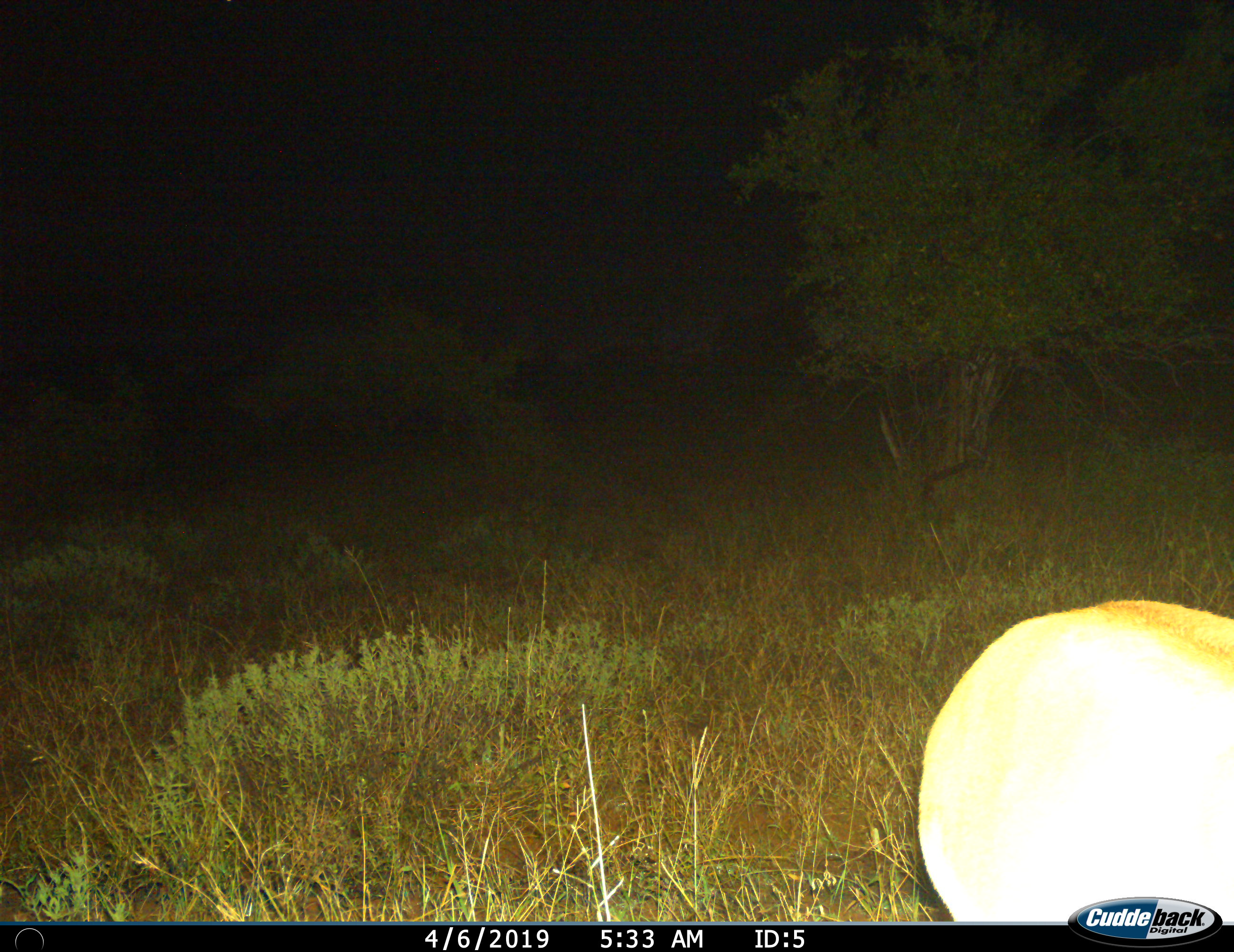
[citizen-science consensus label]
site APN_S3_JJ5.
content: unidentified animal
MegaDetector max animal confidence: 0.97